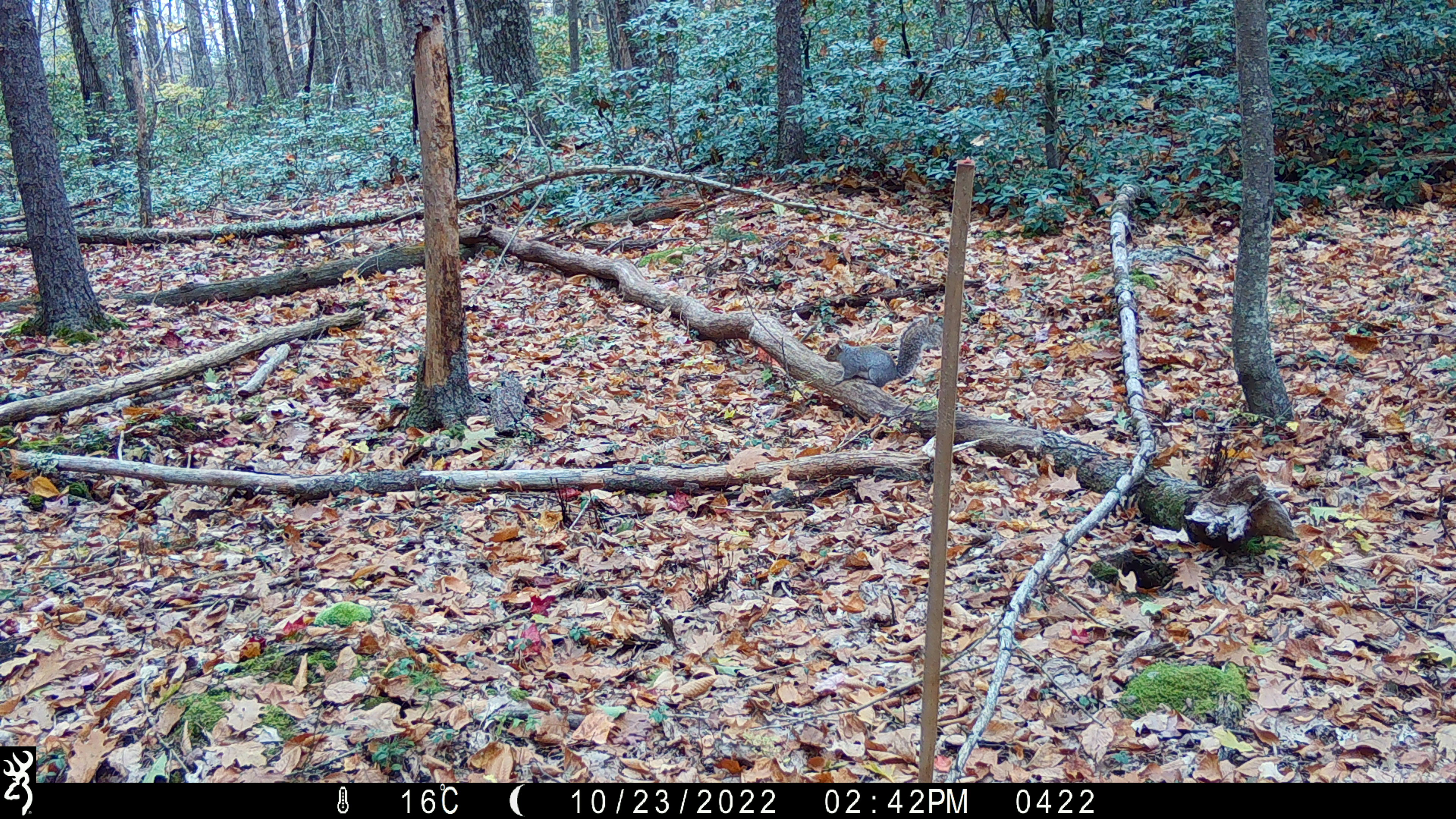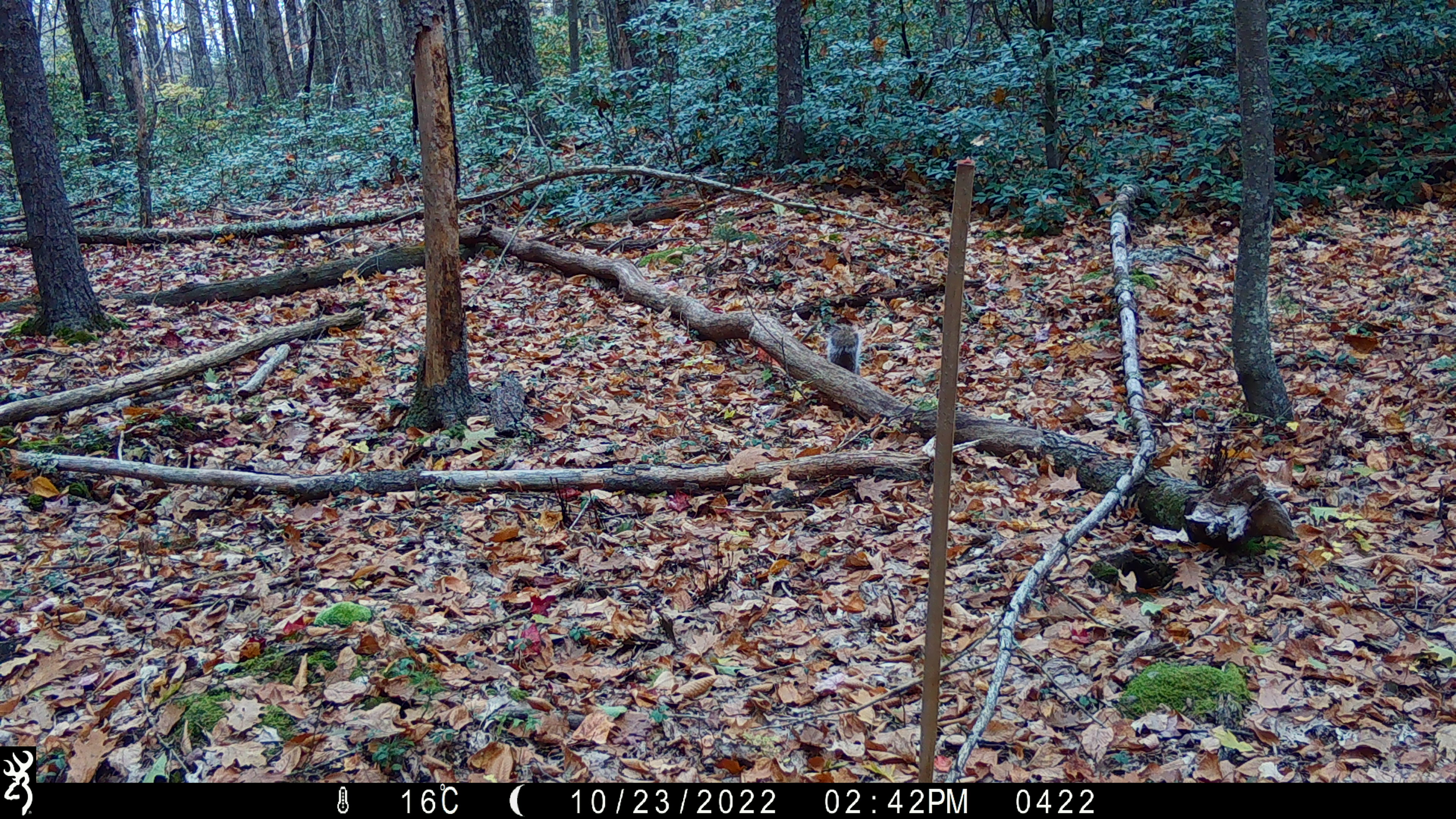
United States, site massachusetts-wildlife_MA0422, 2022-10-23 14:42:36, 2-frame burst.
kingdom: Animalia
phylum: Chordata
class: Mammalia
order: Rodentia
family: Sciuridae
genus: Sciurus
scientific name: Sciurus carolinensis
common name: gray squirrel